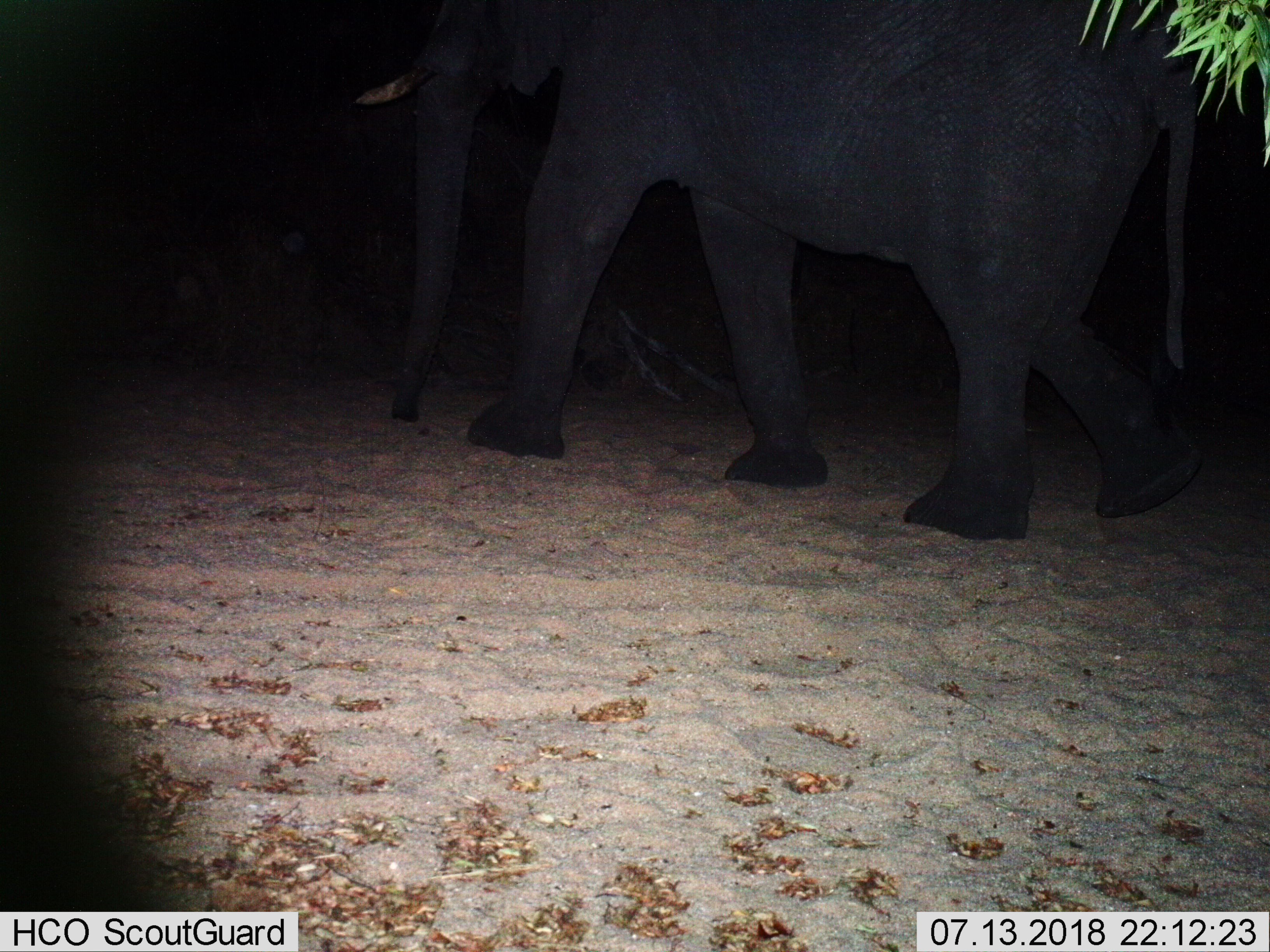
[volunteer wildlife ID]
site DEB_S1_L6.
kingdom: Animalia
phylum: Chordata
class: Mammalia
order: Proboscidea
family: Elephantidae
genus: Loxodonta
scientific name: Loxodonta africana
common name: african bush elephant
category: elephant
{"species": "elephant (african bush elephant) (Loxodonta africana)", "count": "1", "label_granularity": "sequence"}